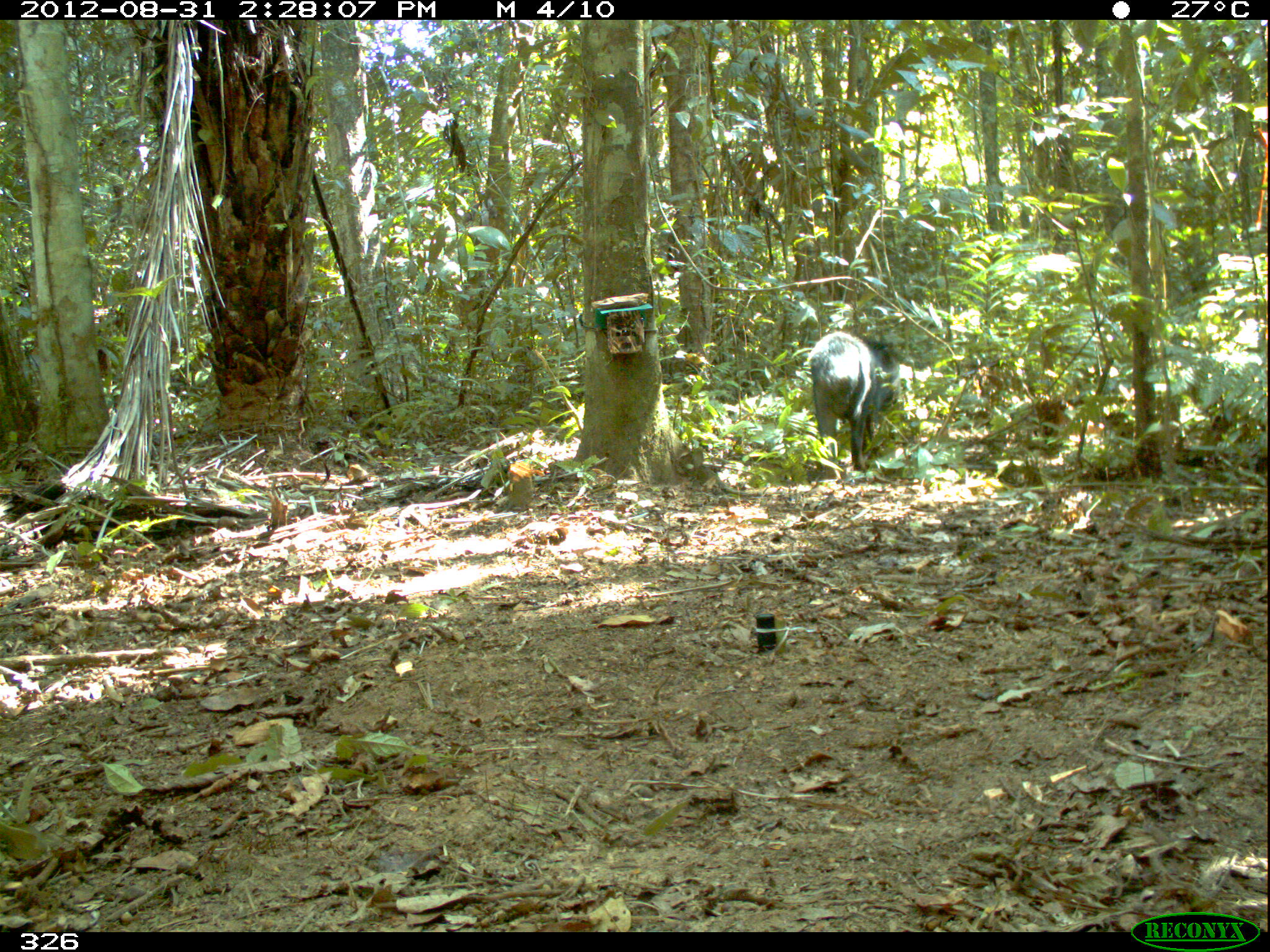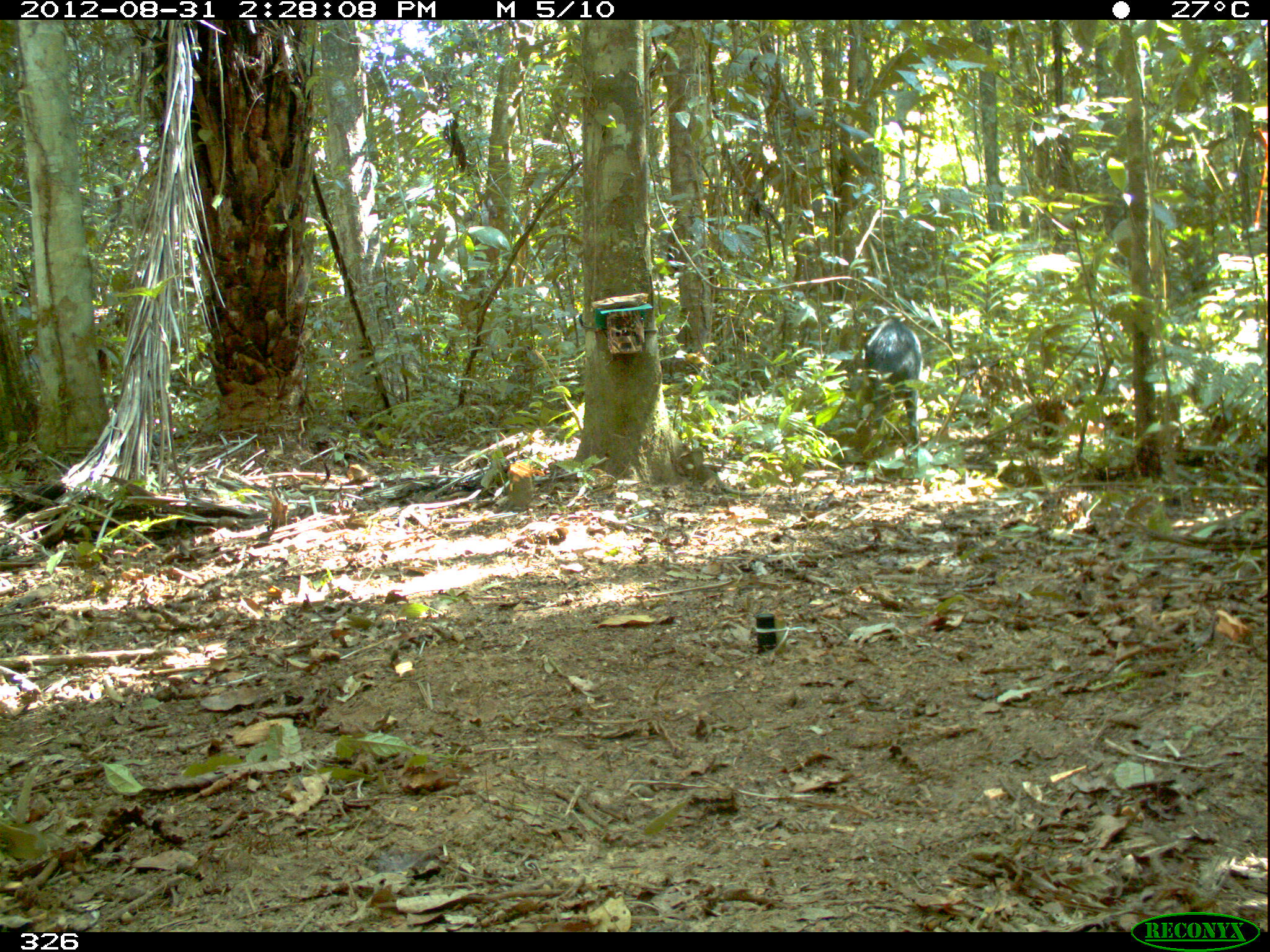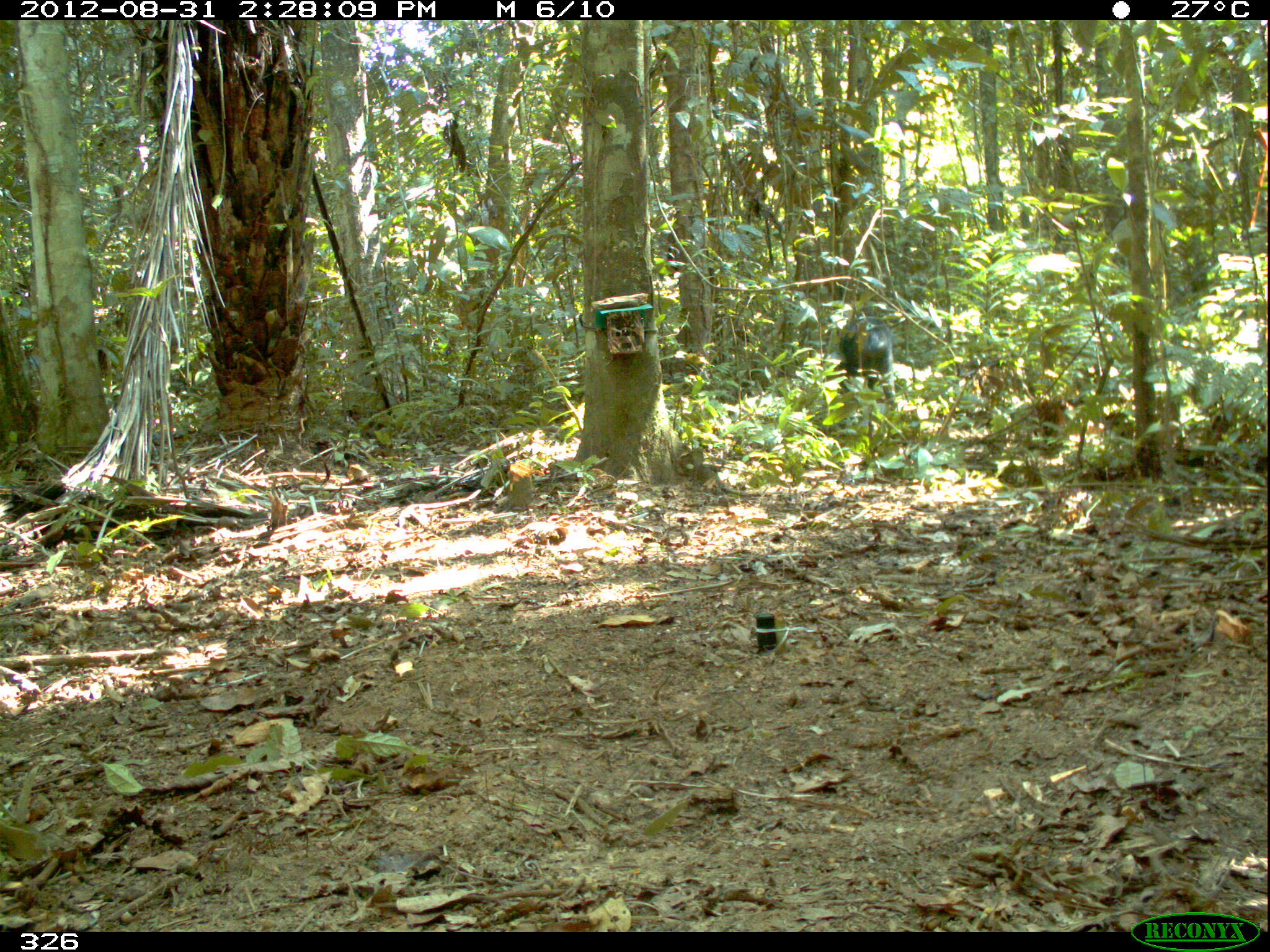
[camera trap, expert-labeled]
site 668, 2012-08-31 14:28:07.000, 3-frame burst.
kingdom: Animalia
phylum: Chordata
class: Mammalia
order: Artiodactyla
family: Tayassuidae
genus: Tayassu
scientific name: Tayassu pecari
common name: white-lipped peccary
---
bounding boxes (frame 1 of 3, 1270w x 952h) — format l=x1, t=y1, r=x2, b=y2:
tayassu pecari: l=806, t=330, r=895, b=475